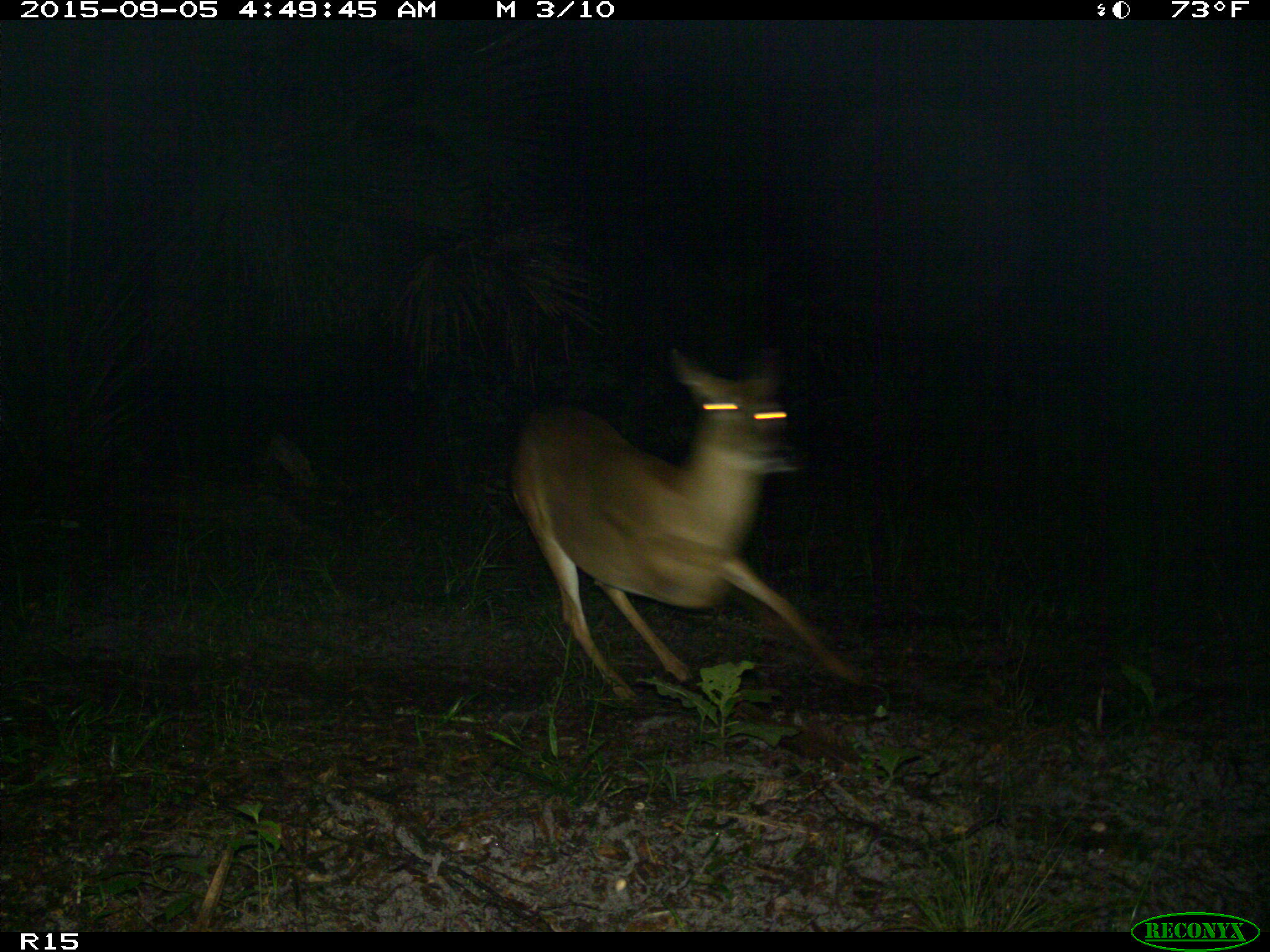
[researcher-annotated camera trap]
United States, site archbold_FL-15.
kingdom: Animalia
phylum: Chordata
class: Mammalia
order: Artiodactyla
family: Cervidae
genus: Odocoileus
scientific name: Odocoileus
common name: deer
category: unidentified deer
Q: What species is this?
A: Unidentified deer (deer) (Odocoileus).